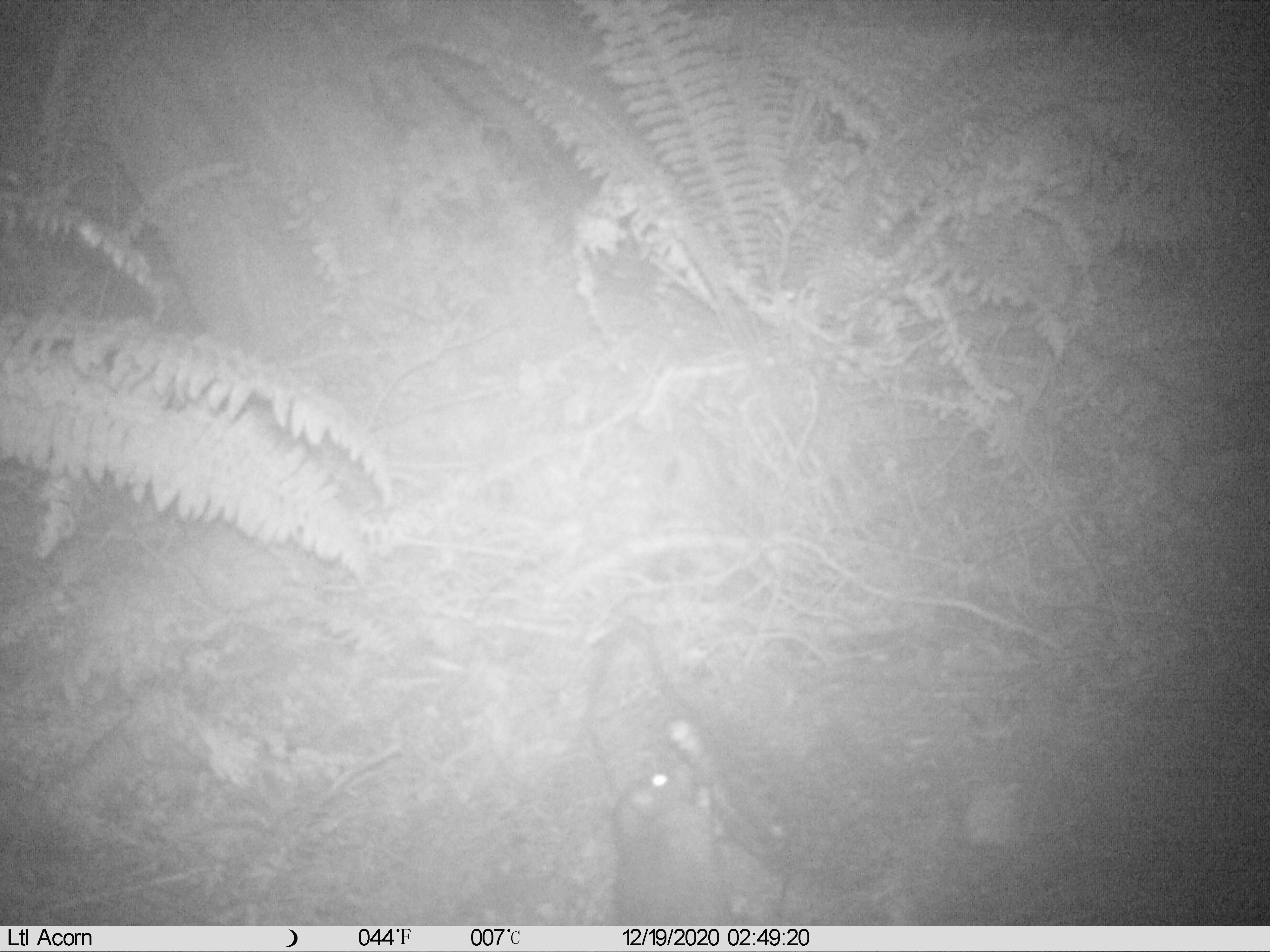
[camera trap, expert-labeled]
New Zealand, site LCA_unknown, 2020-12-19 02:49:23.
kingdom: Animalia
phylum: Chordata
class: Mammalia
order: Rodentia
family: Muridae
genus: Rattus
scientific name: Rattus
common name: rat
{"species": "rat (Rattus)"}